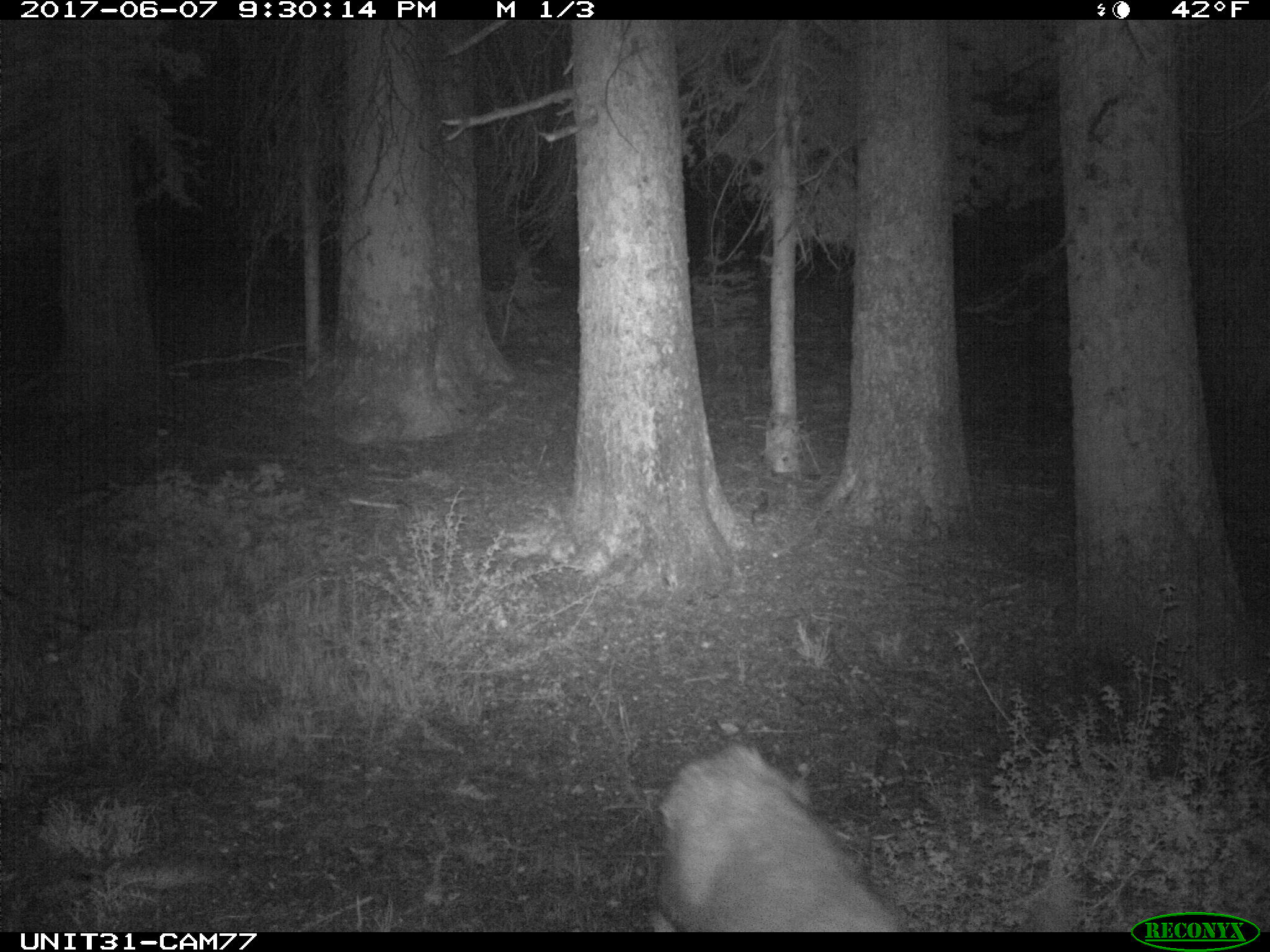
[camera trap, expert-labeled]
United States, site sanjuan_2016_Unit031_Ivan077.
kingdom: Animalia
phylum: Chordata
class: Mammalia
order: Artiodactyla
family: Cervidae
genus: Odocoileus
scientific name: Odocoileus hemionus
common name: mule deer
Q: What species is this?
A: Odocoileus hemionus (mule deer).